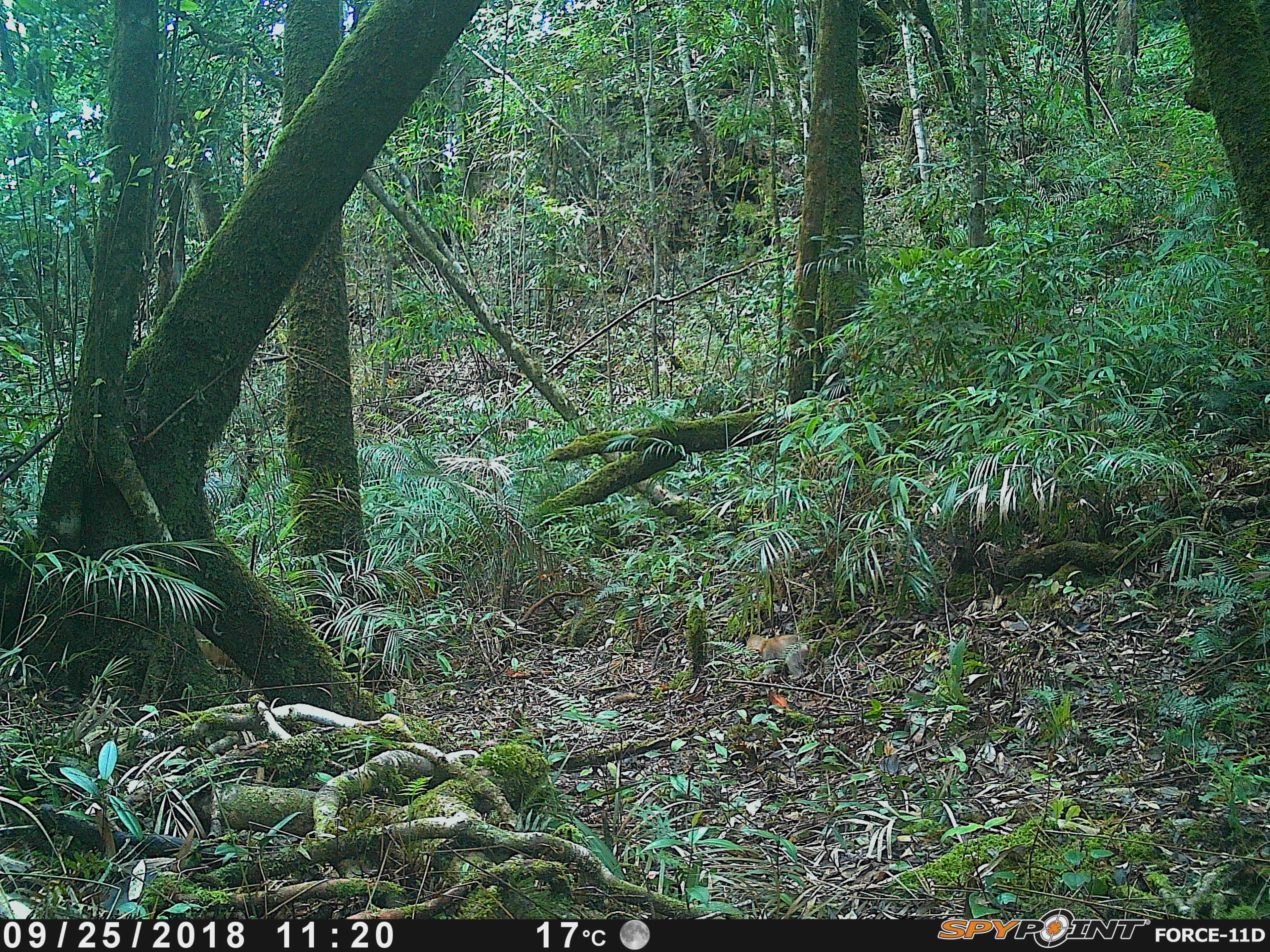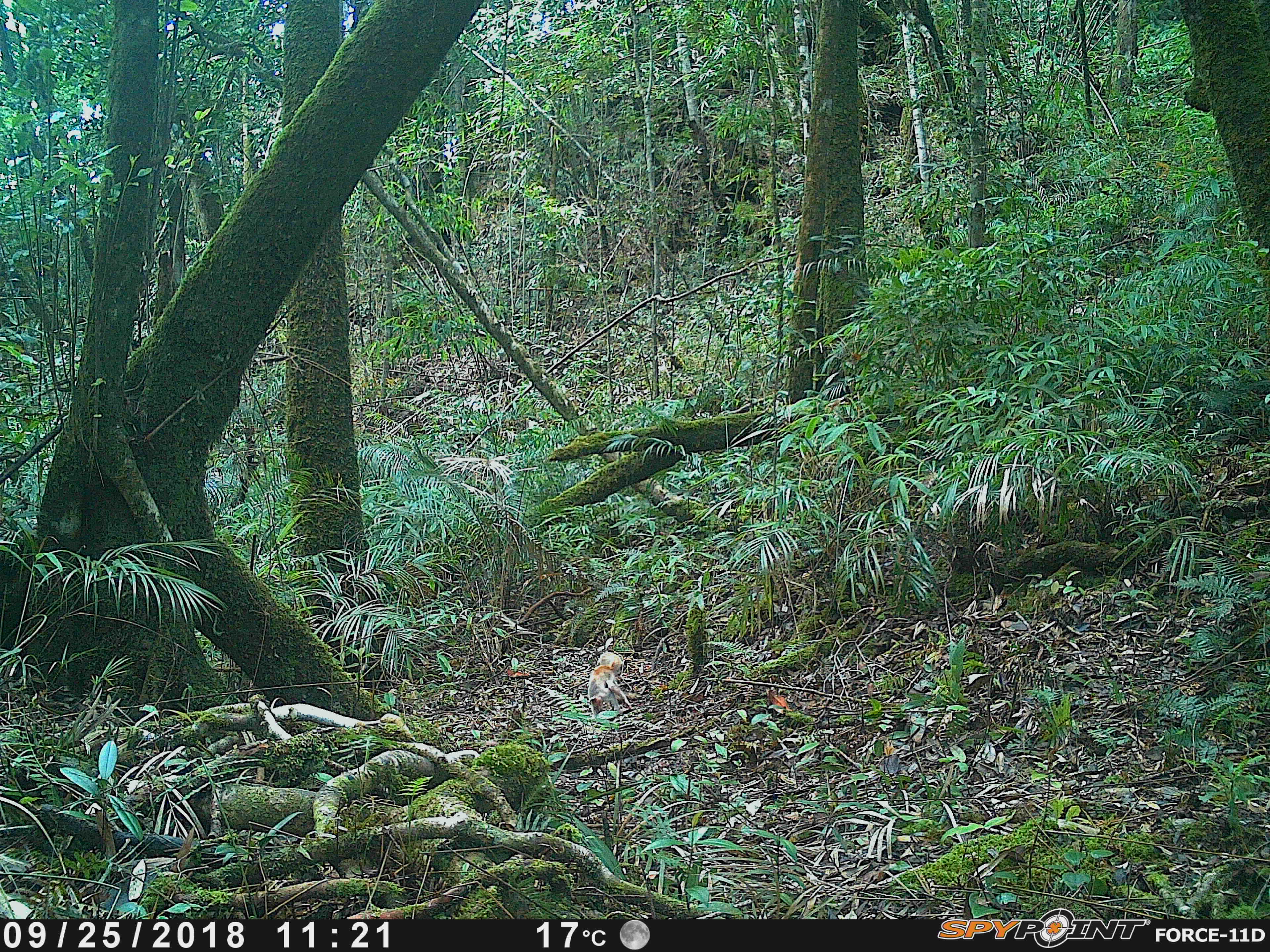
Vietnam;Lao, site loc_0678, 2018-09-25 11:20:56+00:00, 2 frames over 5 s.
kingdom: Animalia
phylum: Chordata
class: Mammalia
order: Primates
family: Cercopithecidae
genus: Macaca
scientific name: Macaca arctoides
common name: stump-tailed macaque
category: stump tailed macaque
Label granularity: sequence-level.